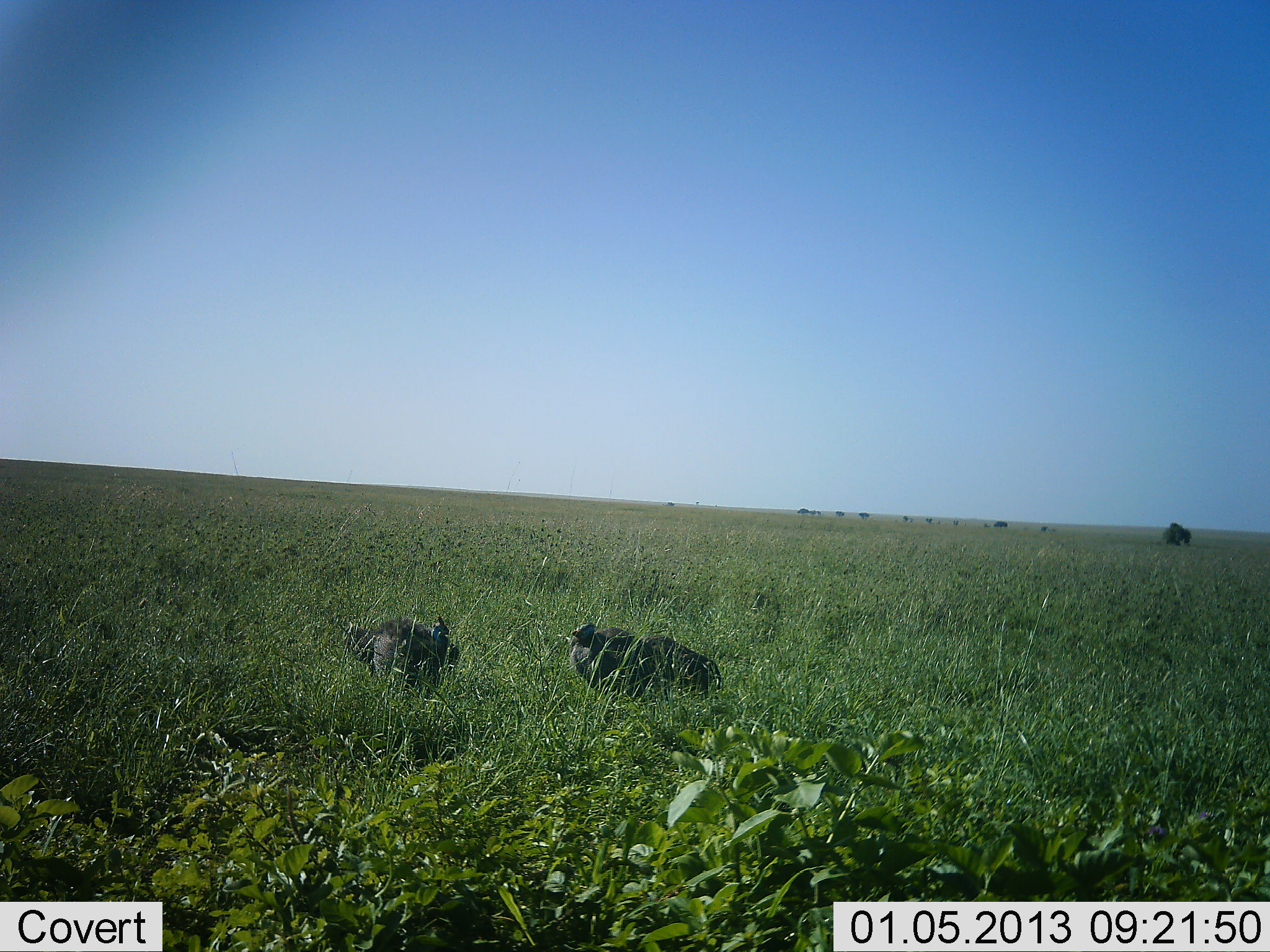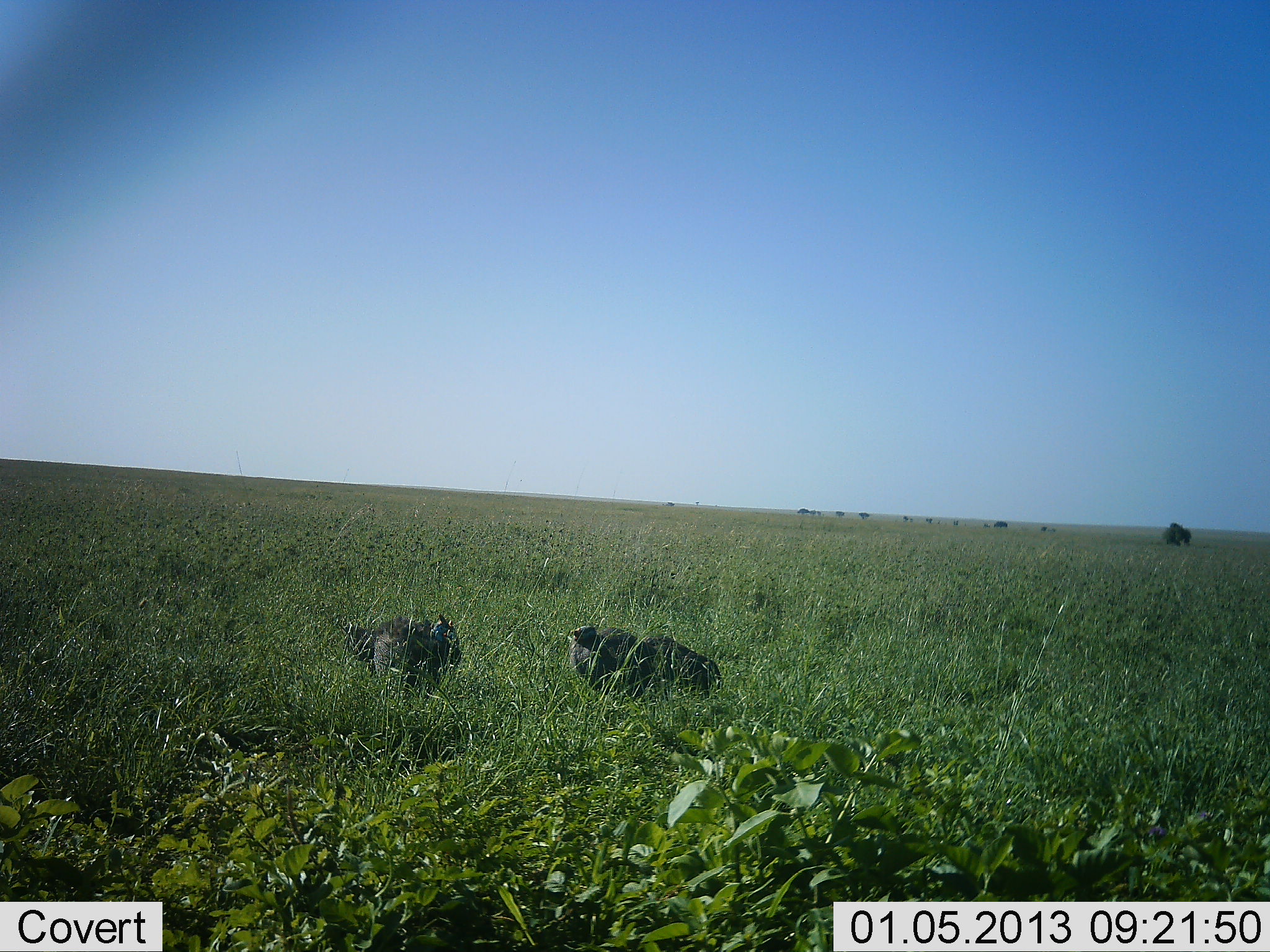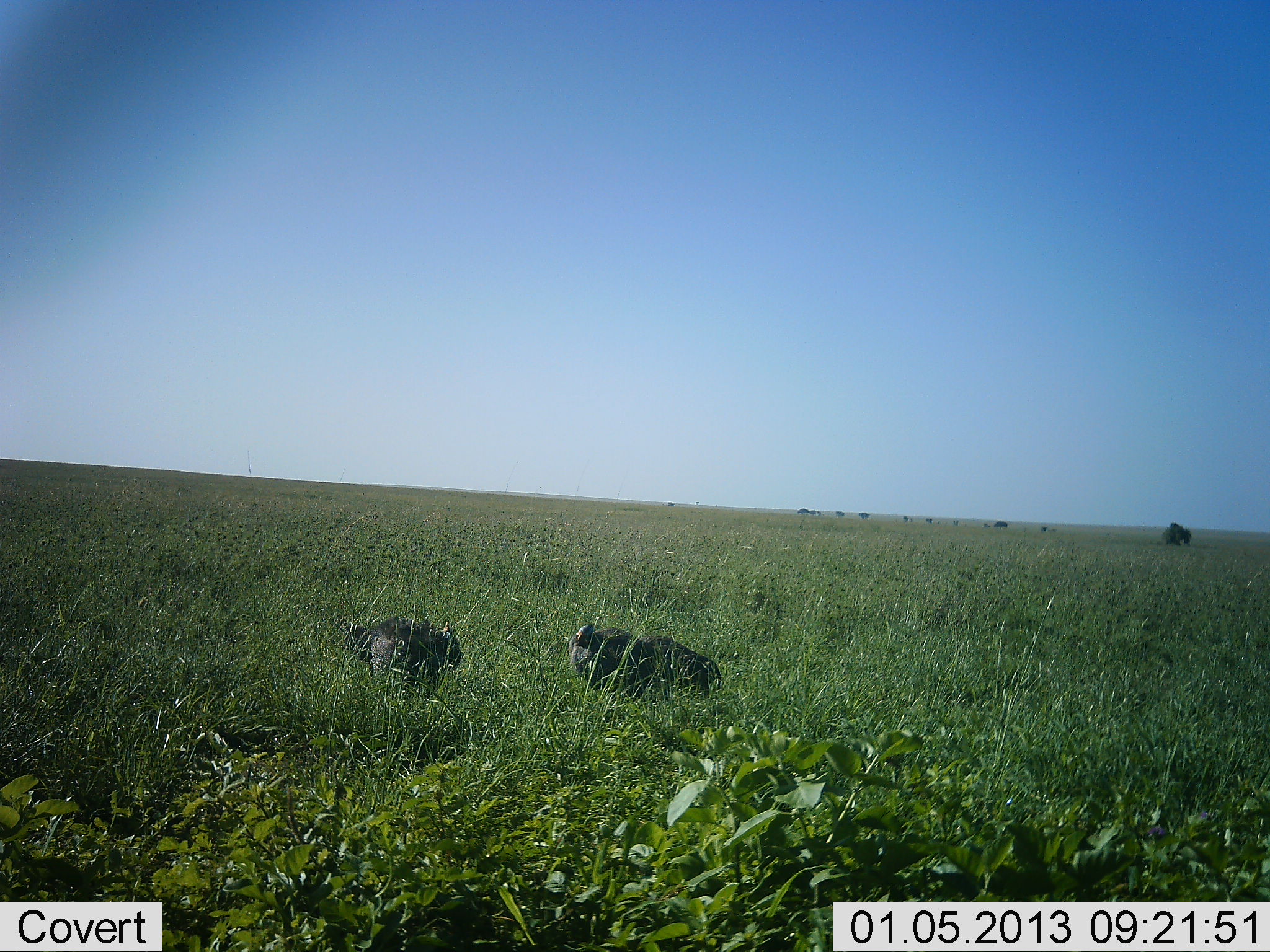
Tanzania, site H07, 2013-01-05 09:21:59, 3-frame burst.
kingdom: Animalia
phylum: Chordata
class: Aves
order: Galliformes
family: Numididae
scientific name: Numididae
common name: guinea fowl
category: guineafowl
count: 4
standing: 69%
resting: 27%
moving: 0%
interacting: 4%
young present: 0%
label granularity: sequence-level